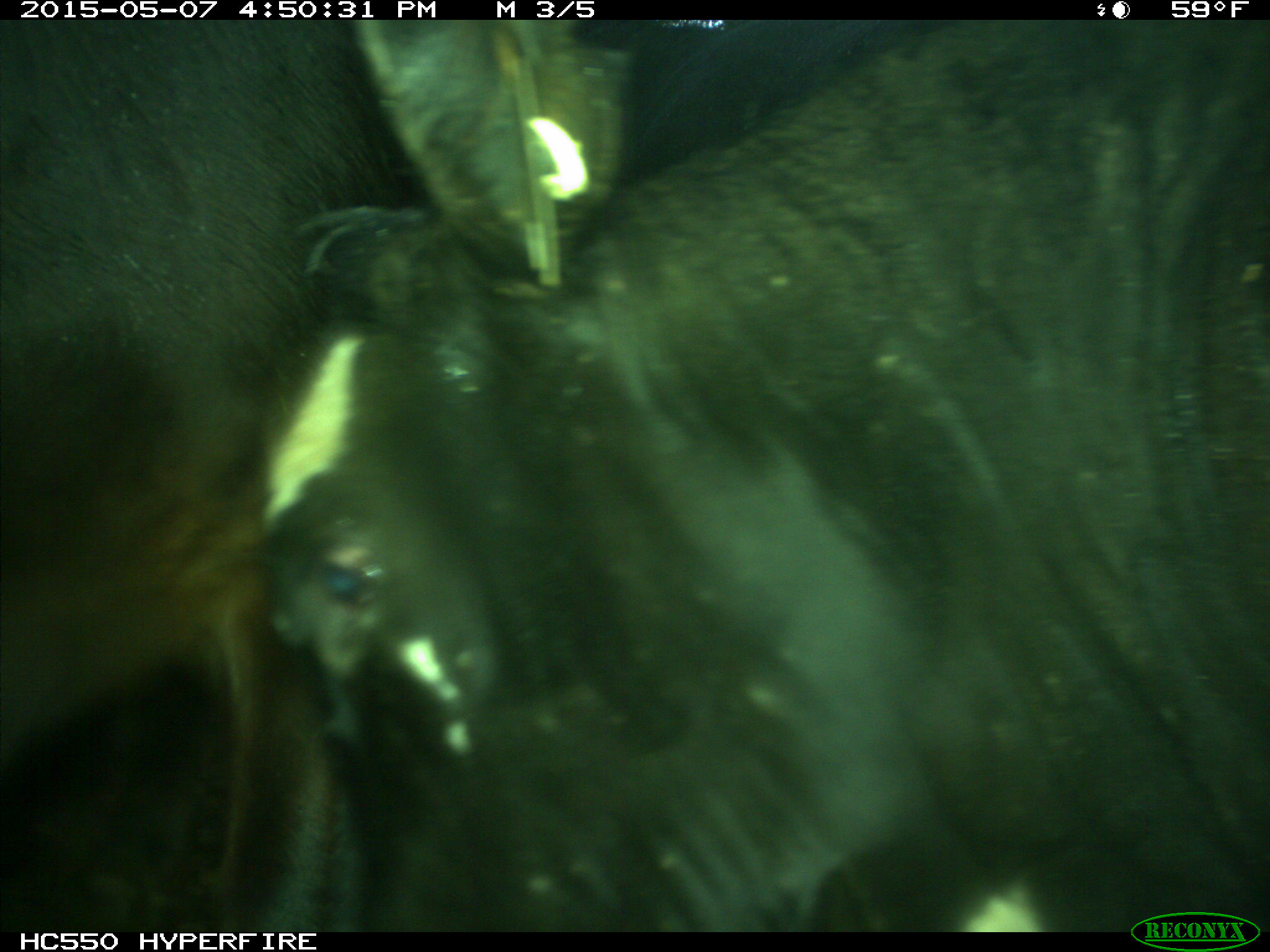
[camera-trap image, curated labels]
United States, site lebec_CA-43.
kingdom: Animalia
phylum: Chordata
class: Mammalia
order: Artiodactyla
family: Bovidae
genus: Bos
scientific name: Bos taurus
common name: domestic cow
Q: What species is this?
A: Bos taurus (domestic cow).